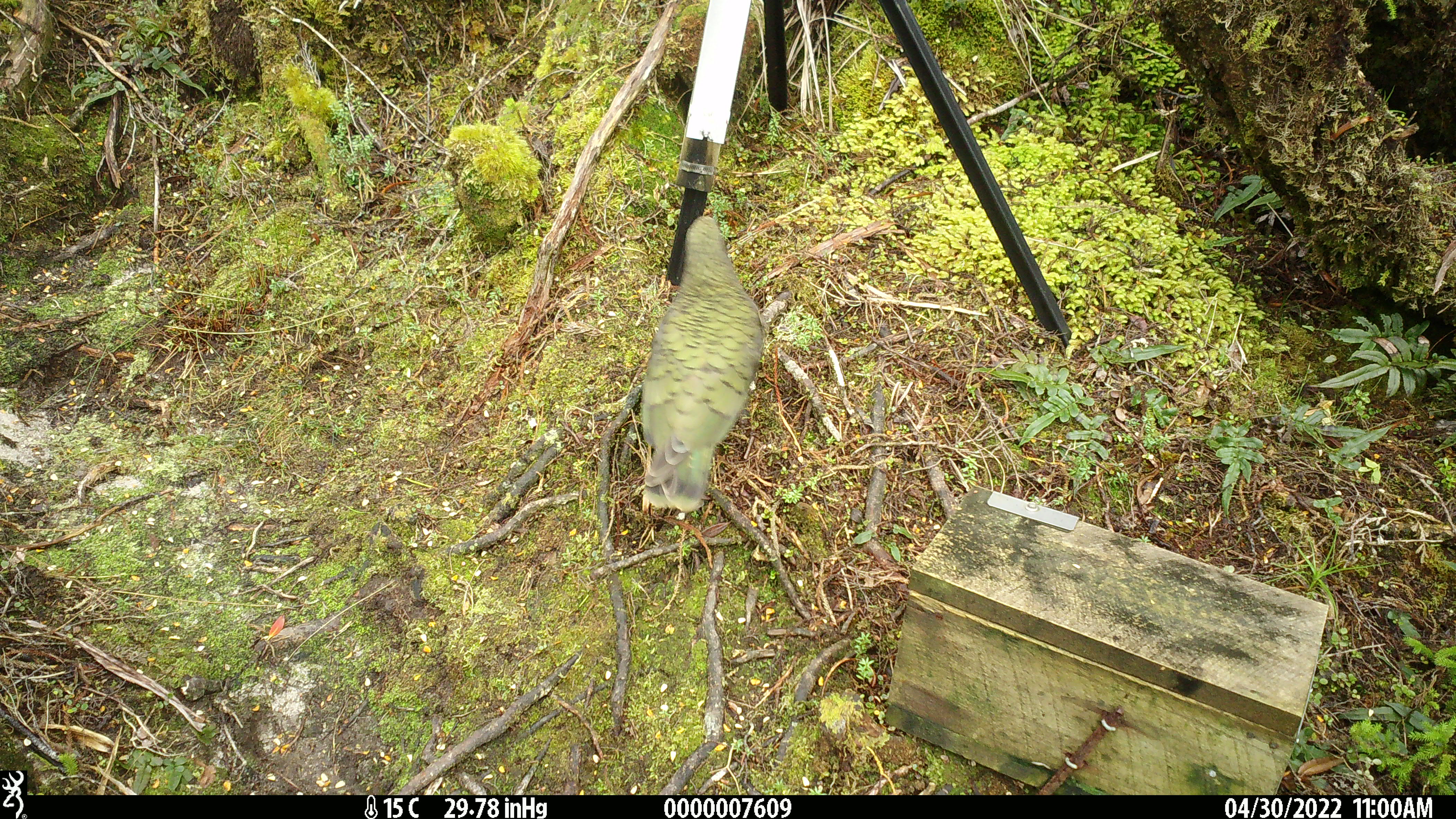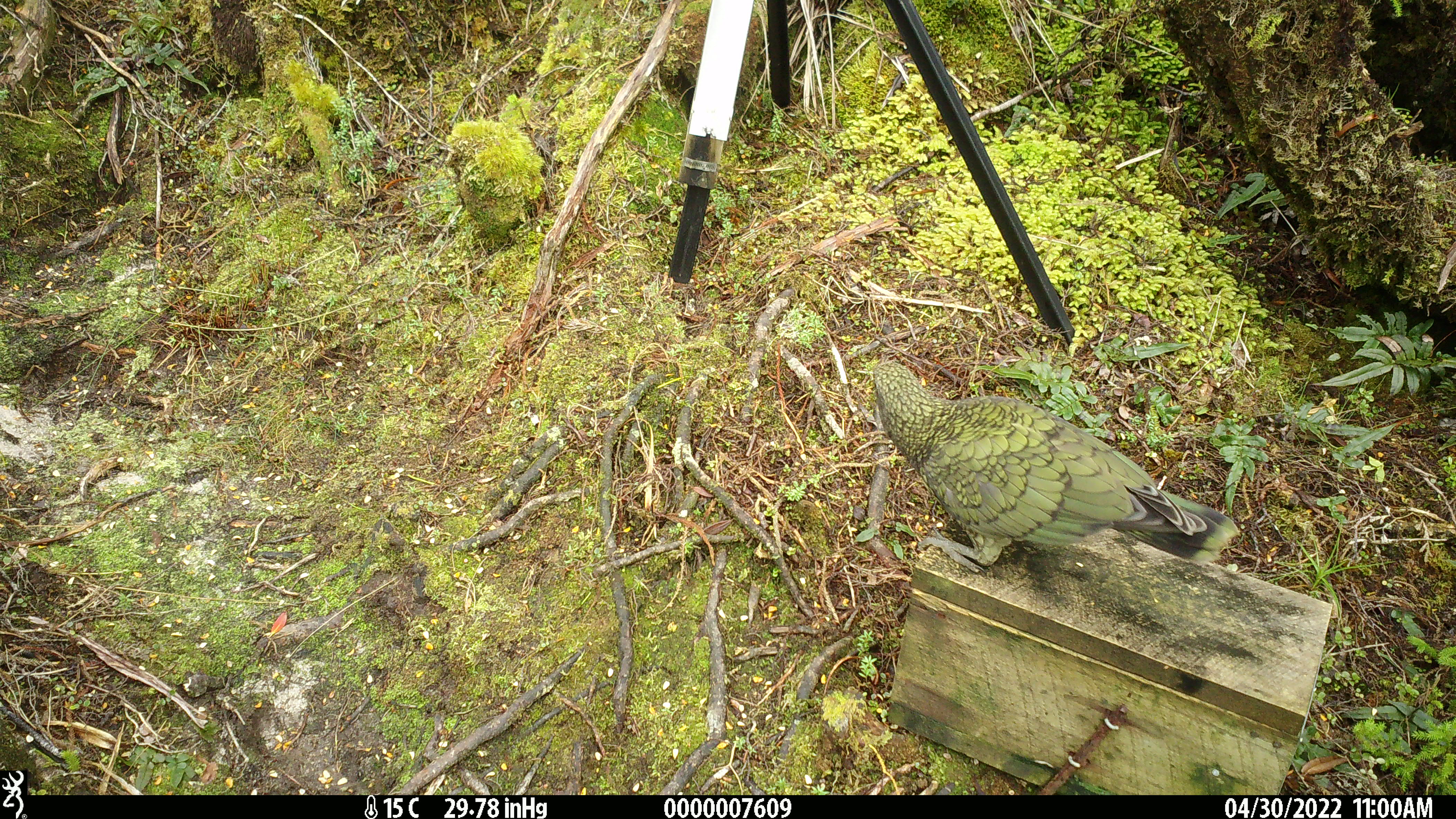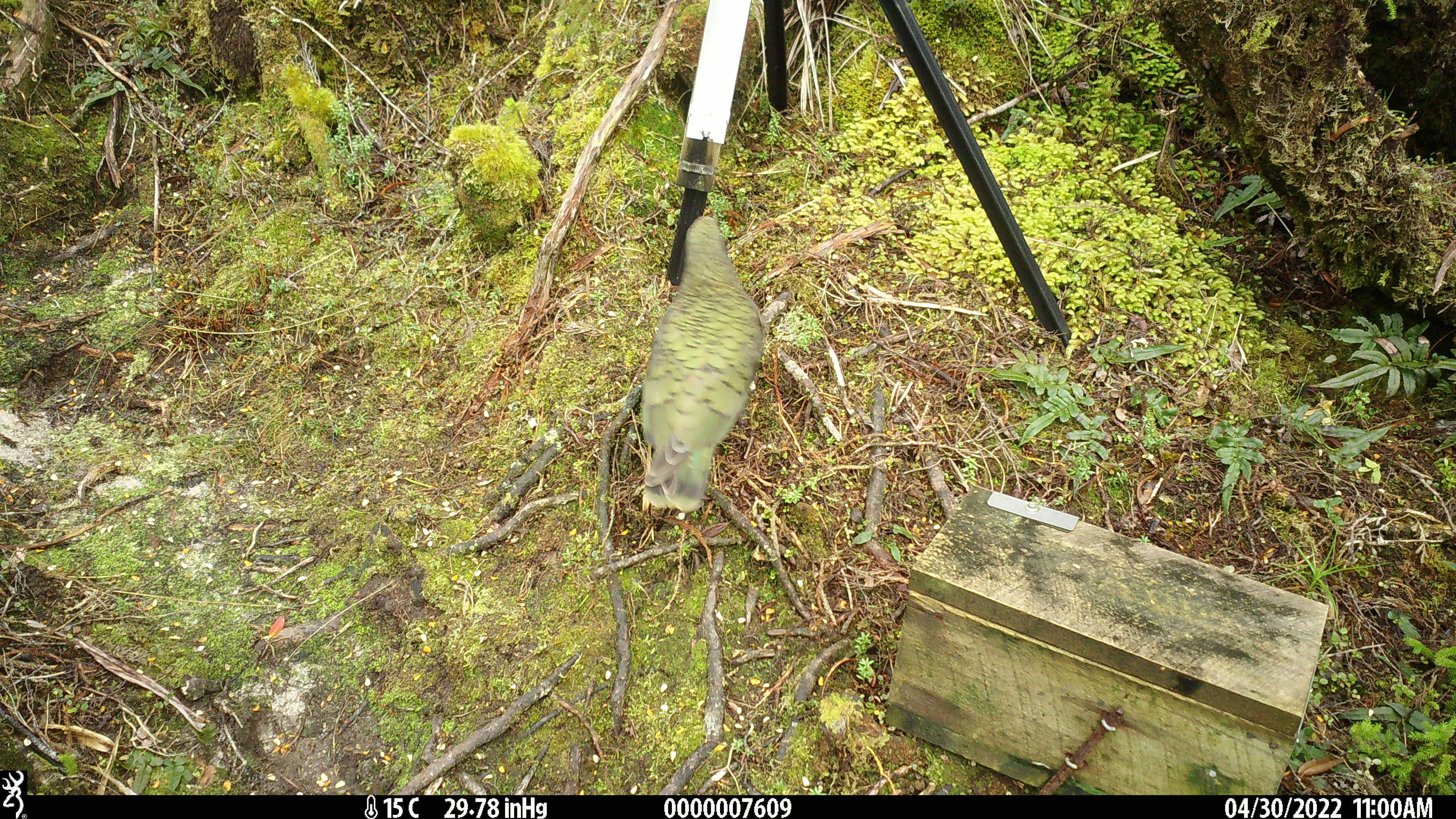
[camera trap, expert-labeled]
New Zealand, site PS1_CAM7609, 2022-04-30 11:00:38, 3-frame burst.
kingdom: Animalia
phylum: Chordata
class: Aves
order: Psittaciformes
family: Strigopidae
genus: Nestor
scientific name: Nestor notabilis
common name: kea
Kea (Nestor notabilis).